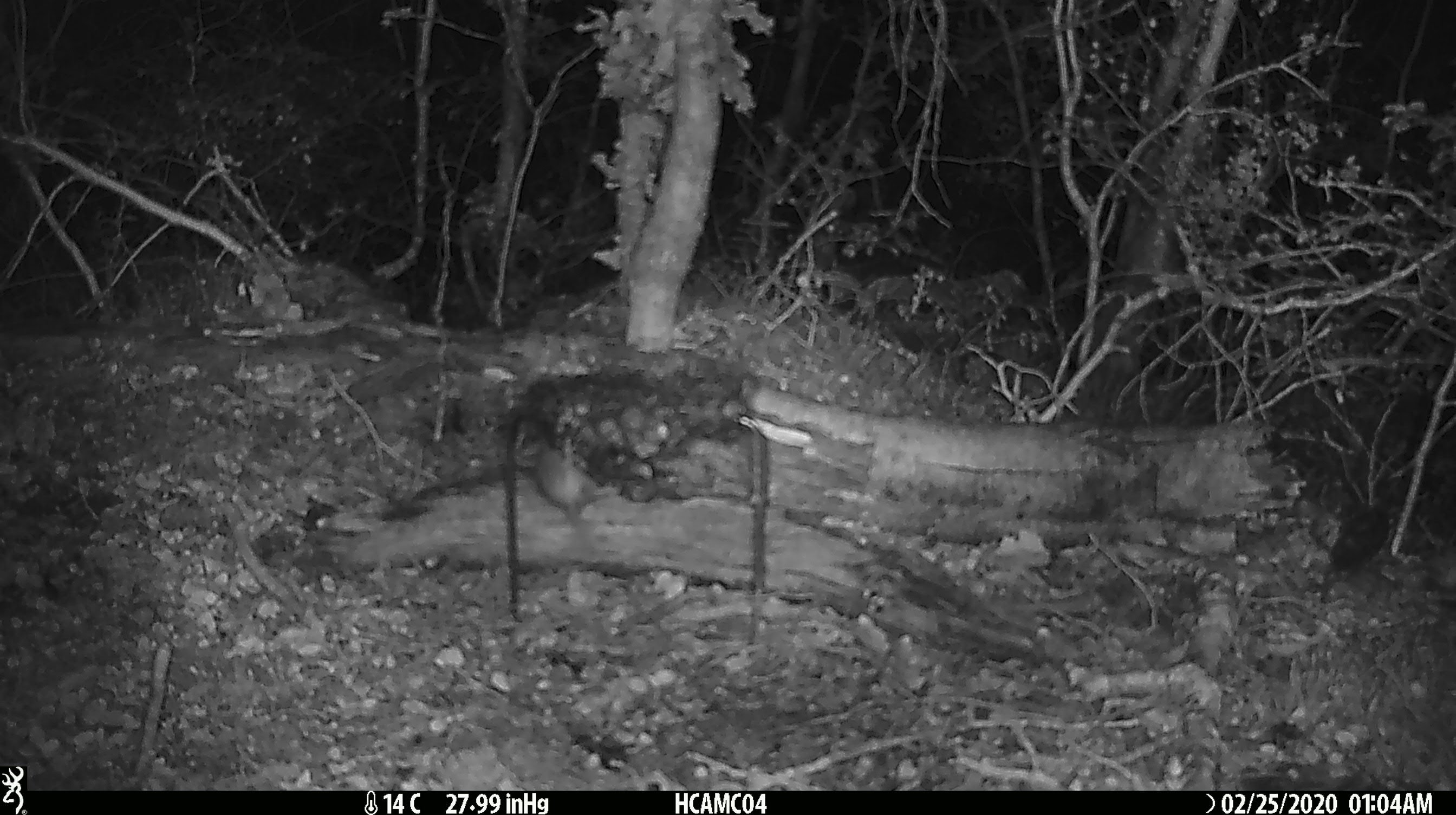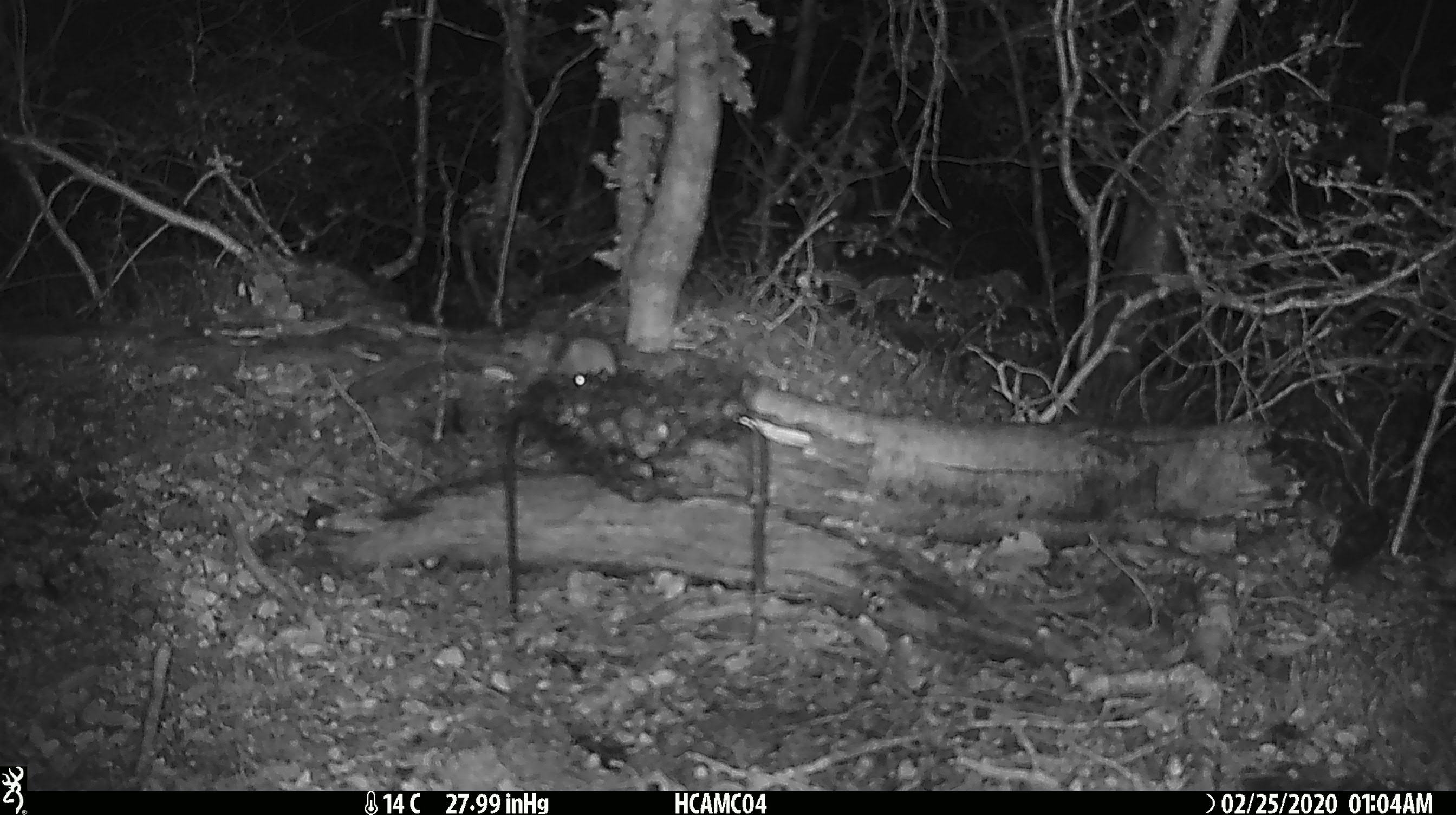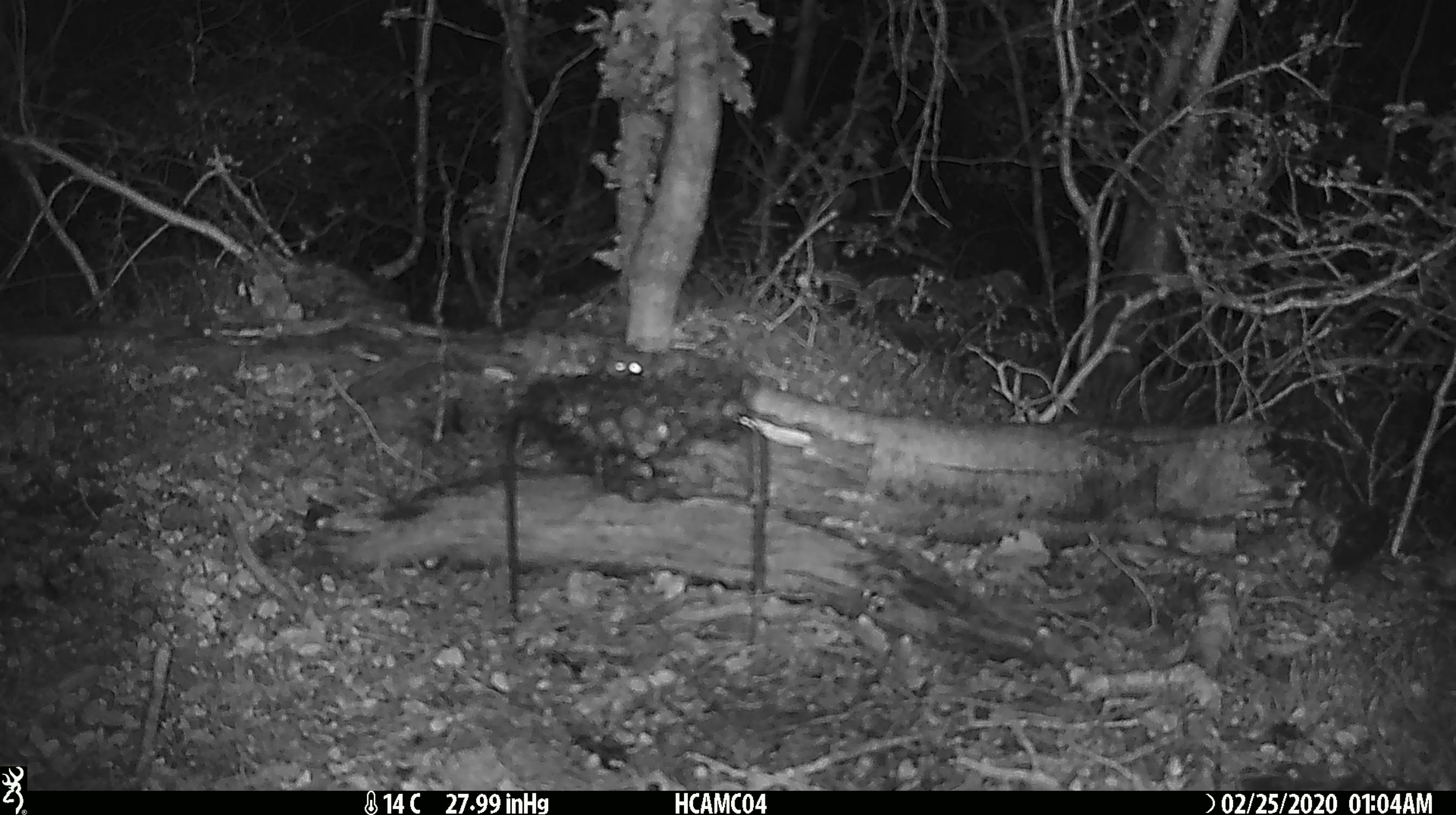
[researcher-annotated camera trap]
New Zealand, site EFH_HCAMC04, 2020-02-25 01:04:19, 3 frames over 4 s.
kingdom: Animalia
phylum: Chordata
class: Mammalia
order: Rodentia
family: Muridae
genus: Mus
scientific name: Mus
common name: mouse